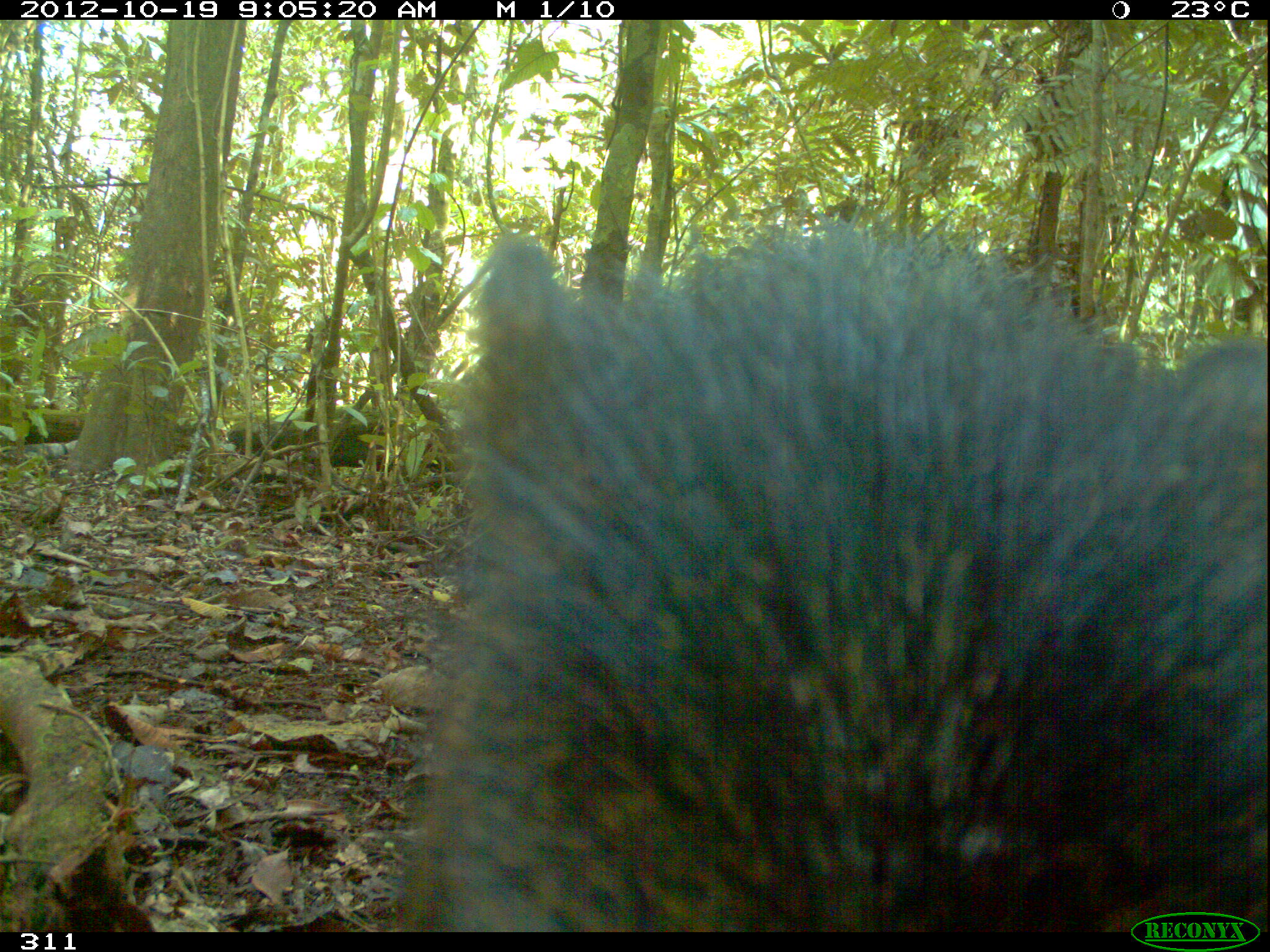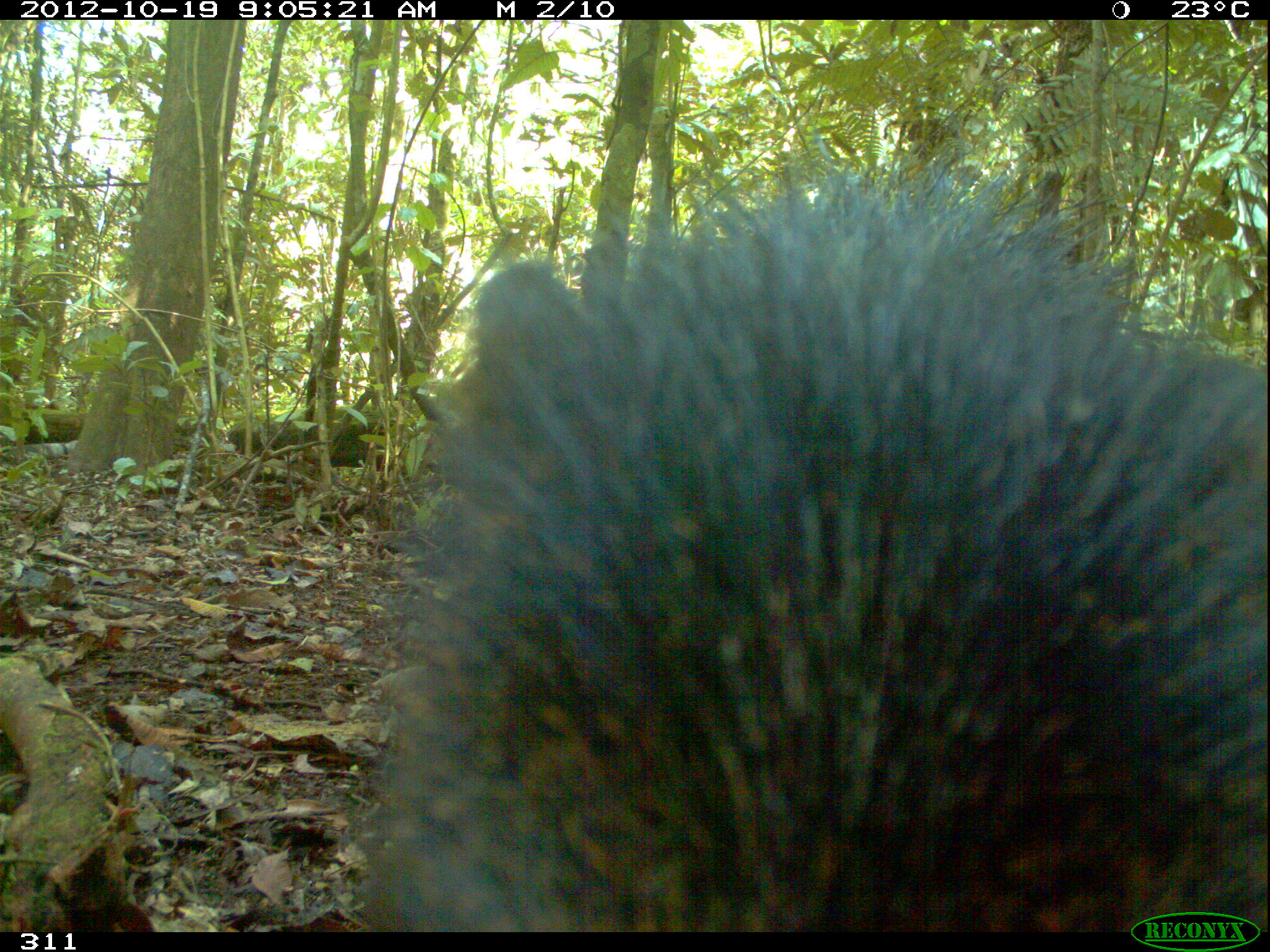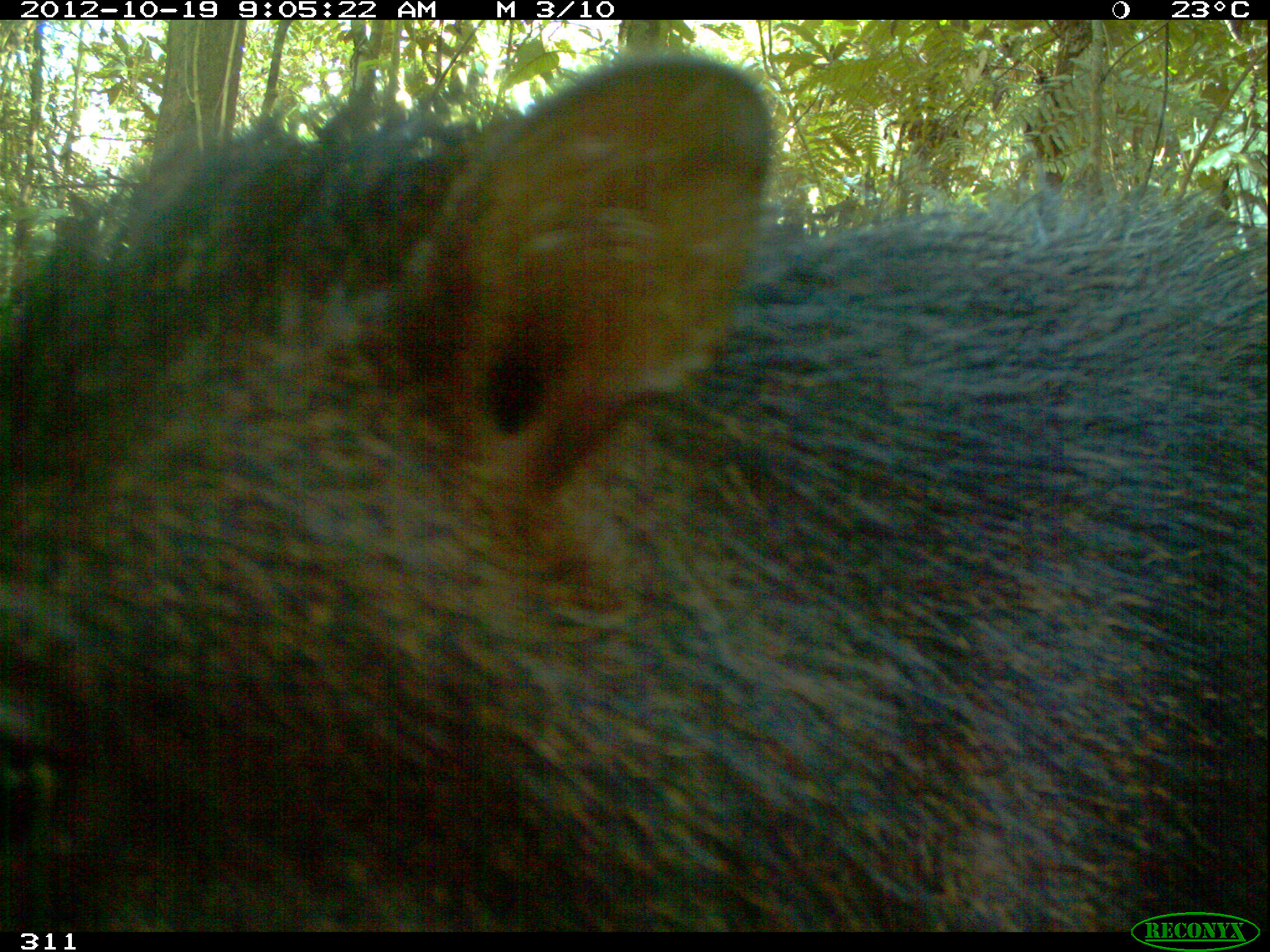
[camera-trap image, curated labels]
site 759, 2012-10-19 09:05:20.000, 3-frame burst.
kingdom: Animalia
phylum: Chordata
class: Mammalia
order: Artiodactyla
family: Tayassuidae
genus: Tayassu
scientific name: Tayassu pecari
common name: white-lipped peccary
Tayassu pecari (white-lipped peccary).